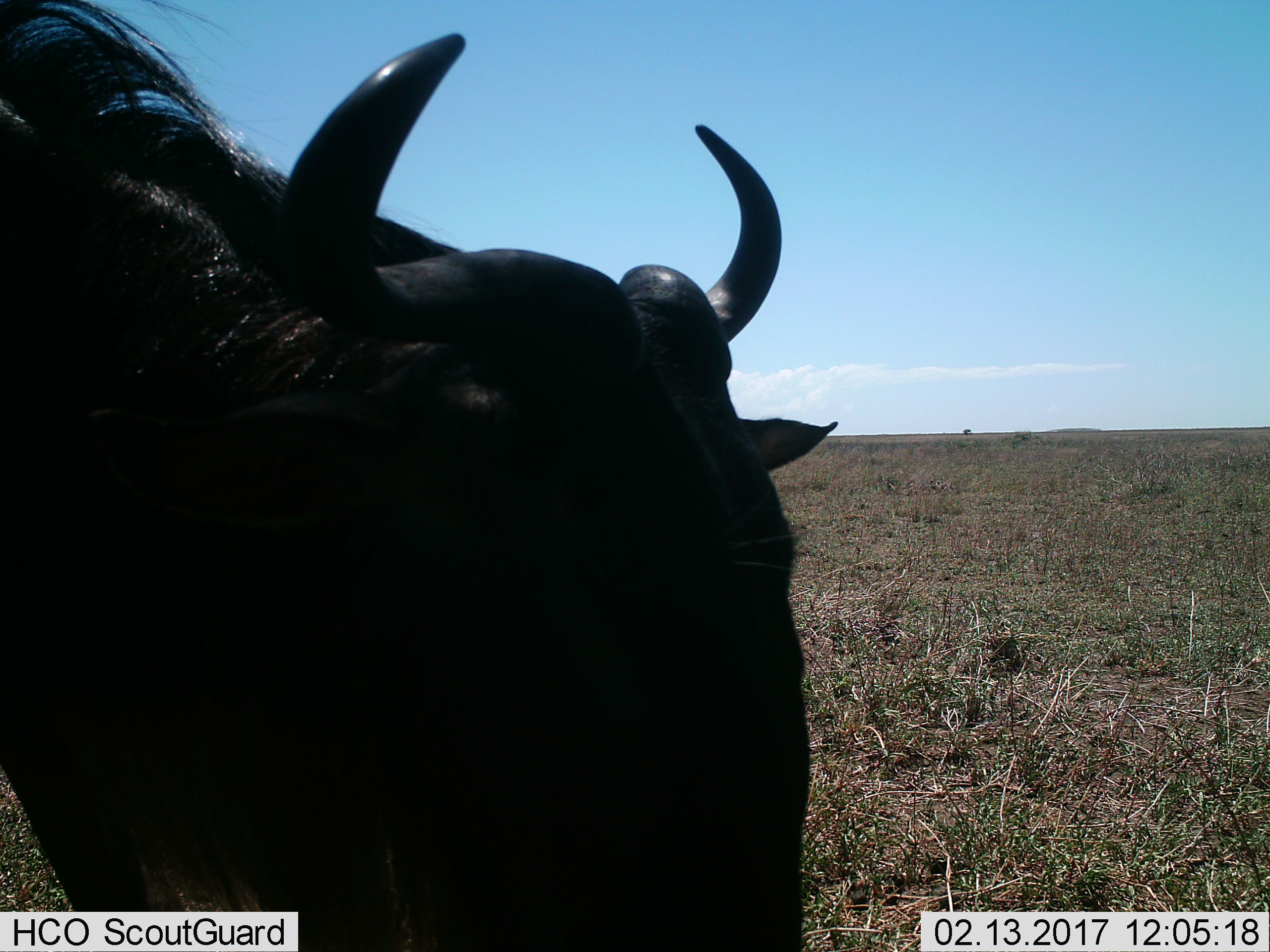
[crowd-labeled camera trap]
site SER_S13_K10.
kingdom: Animalia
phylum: Chordata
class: Mammalia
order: Artiodactyla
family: Bovidae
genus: Connochaetes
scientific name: Connochaetes taurinus taurinus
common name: blue wildebeest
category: wildebeestblue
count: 1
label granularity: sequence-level